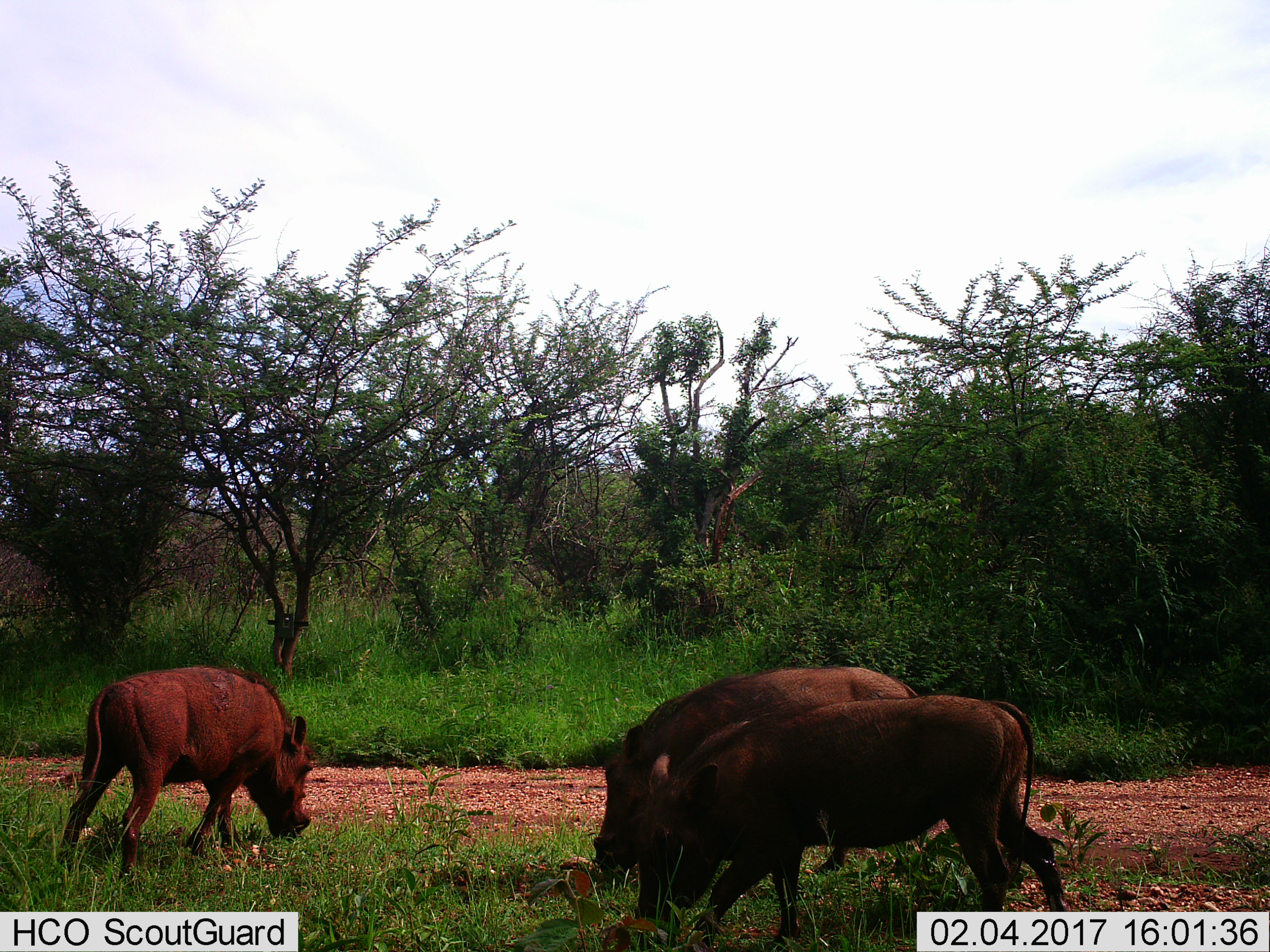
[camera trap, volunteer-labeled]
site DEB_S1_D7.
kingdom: Animalia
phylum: Chordata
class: Mammalia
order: Artiodactyla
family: Suidae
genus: Phacochoerus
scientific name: Phacochoerus africanus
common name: warthog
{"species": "warthog (Phacochoerus africanus)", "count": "3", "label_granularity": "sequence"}